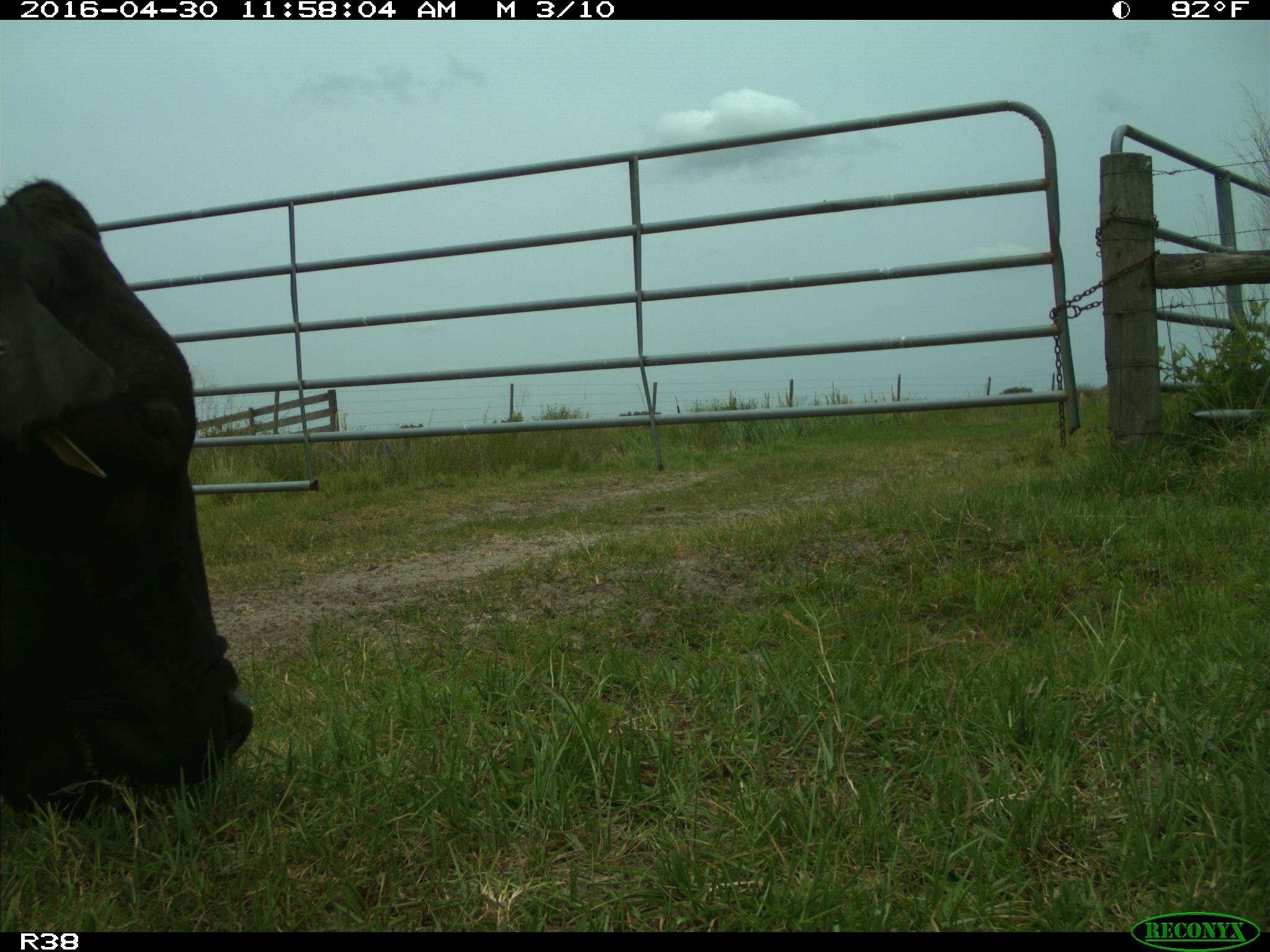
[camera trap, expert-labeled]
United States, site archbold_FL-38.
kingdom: Animalia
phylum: Chordata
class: Mammalia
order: Artiodactyla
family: Bovidae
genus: Bos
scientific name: Bos taurus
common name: domestic cow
Bos taurus (domestic cow).